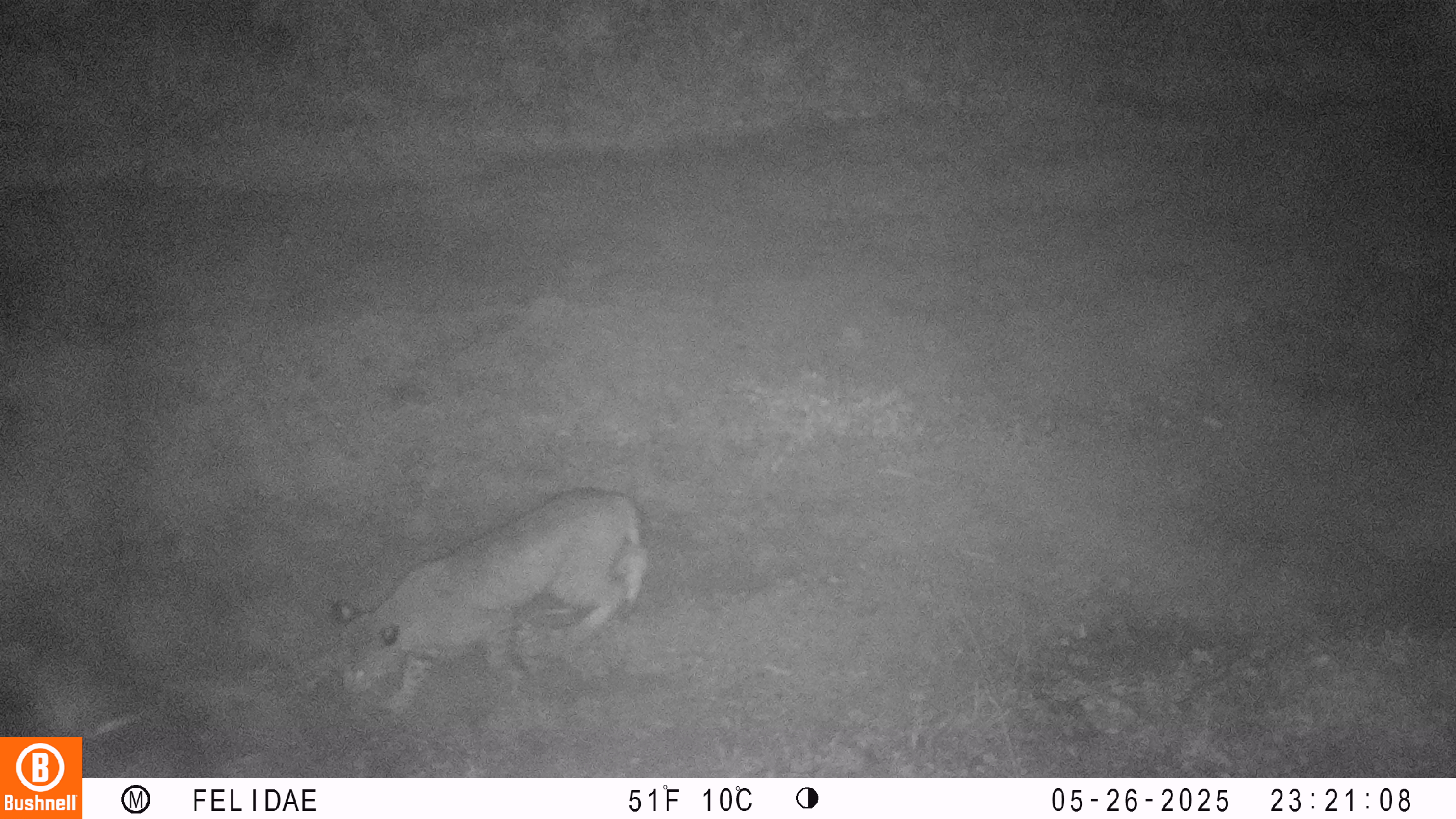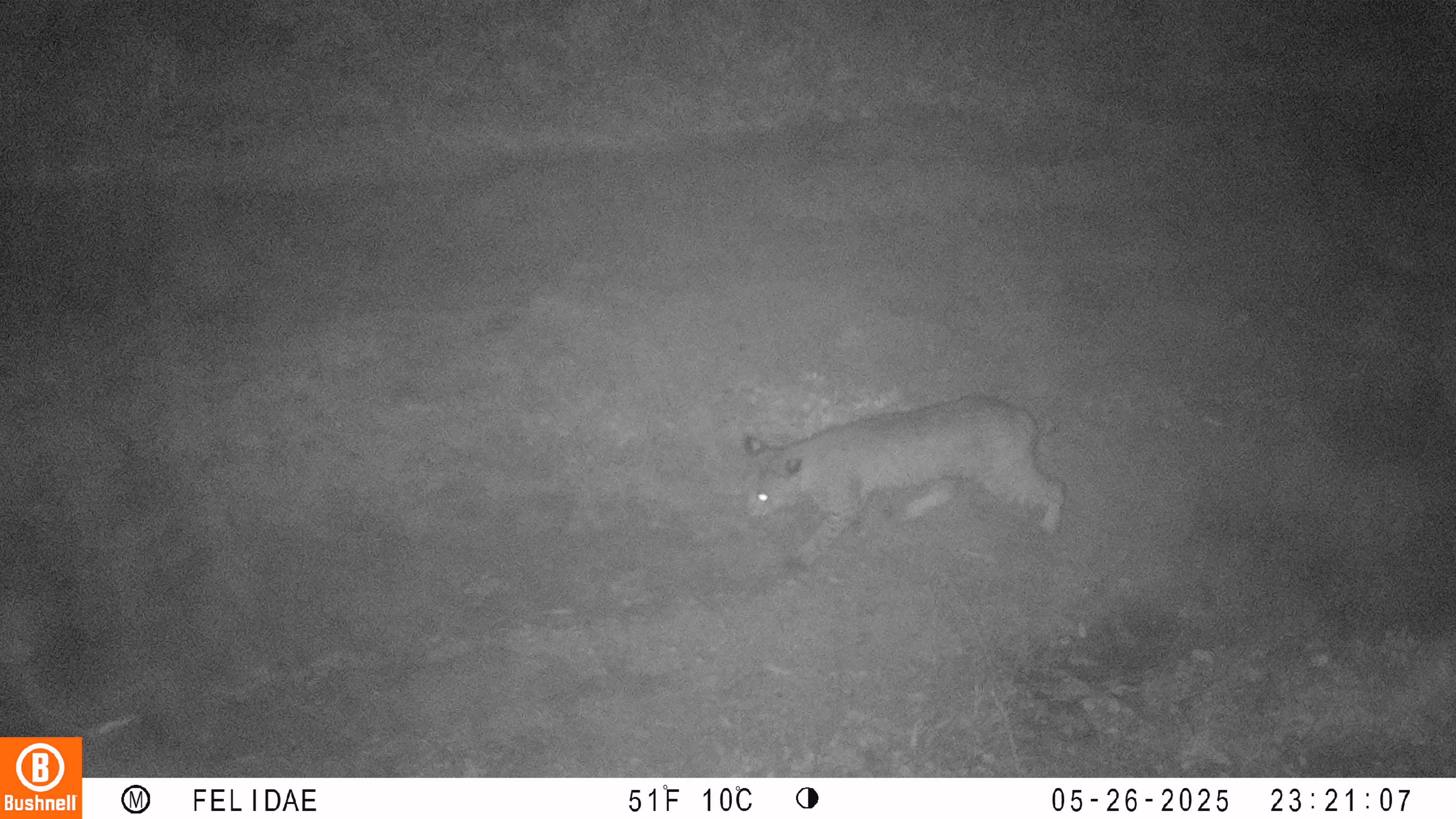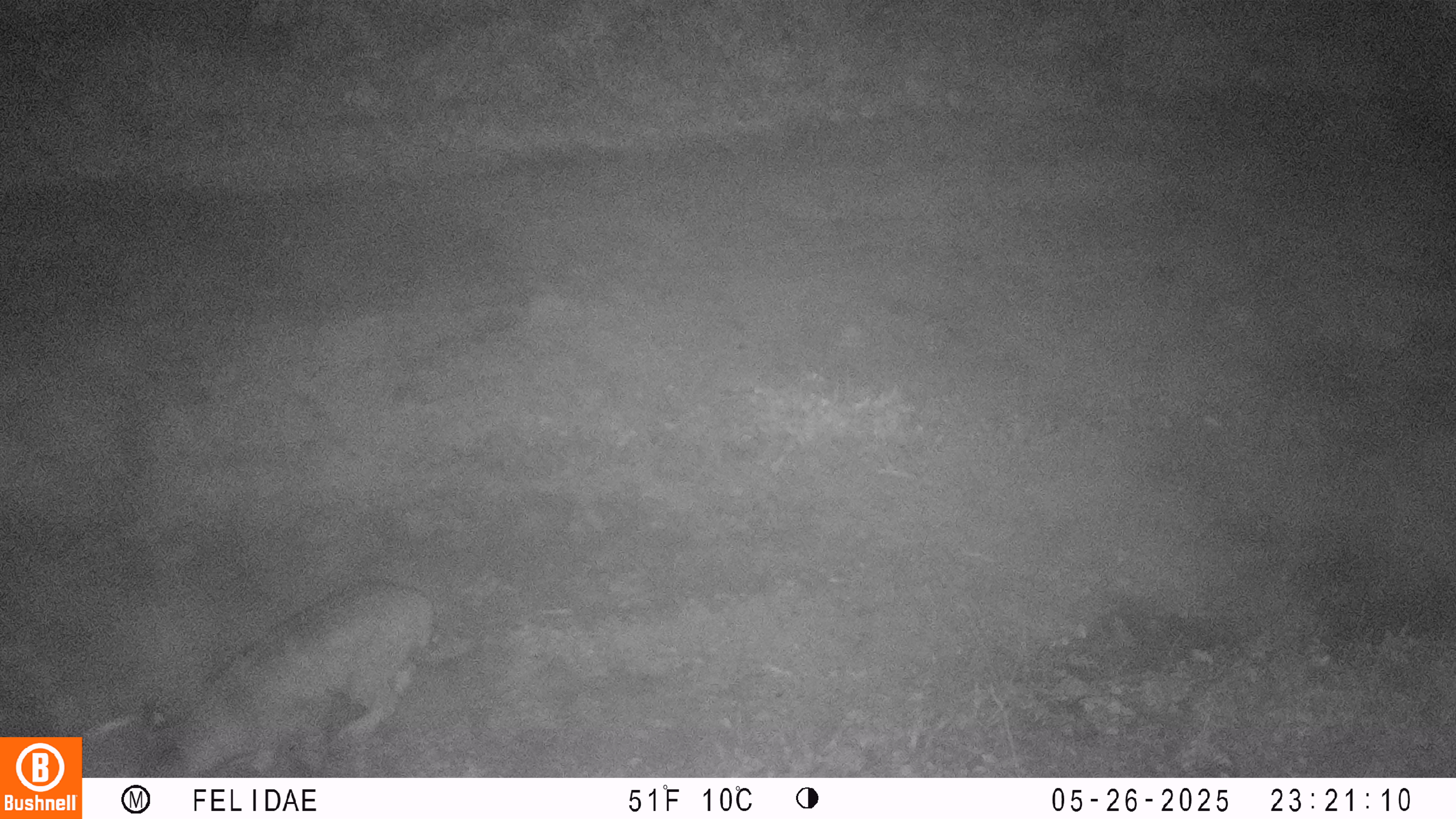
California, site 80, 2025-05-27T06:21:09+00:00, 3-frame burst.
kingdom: Animalia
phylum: Chordata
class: Mammalia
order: Carnivora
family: Felidae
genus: Lynx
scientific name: Lynx rufus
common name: bobcat